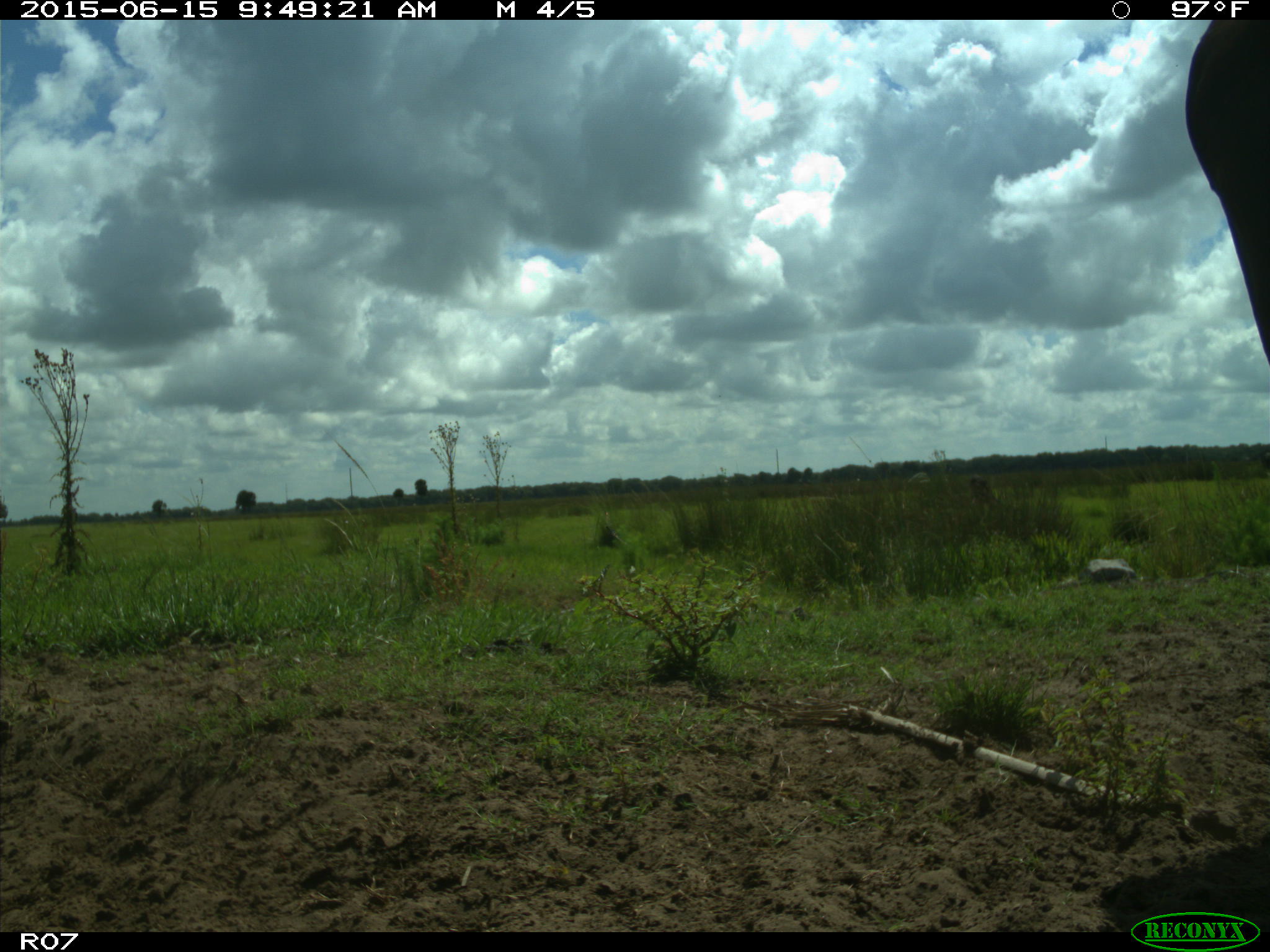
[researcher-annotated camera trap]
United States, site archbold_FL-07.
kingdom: Animalia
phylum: Chordata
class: Mammalia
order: Artiodactyla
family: Bovidae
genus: Bos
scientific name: Bos taurus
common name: domestic cow